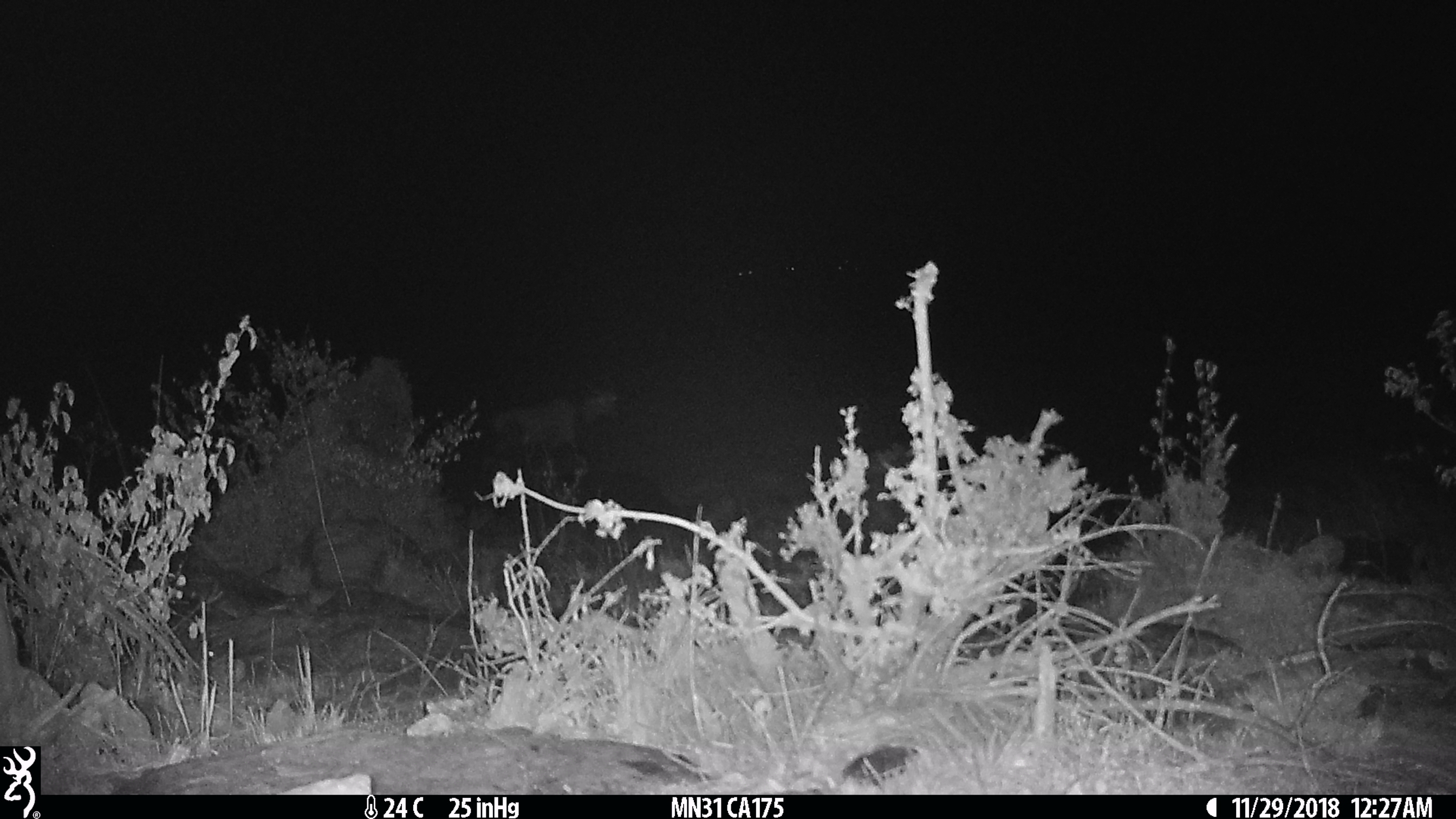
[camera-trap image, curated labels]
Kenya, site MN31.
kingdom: Animalia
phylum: Chordata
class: Mammalia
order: Artiodactyla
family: Bovidae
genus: Damaliscus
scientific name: Damaliscus lunatus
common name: topi